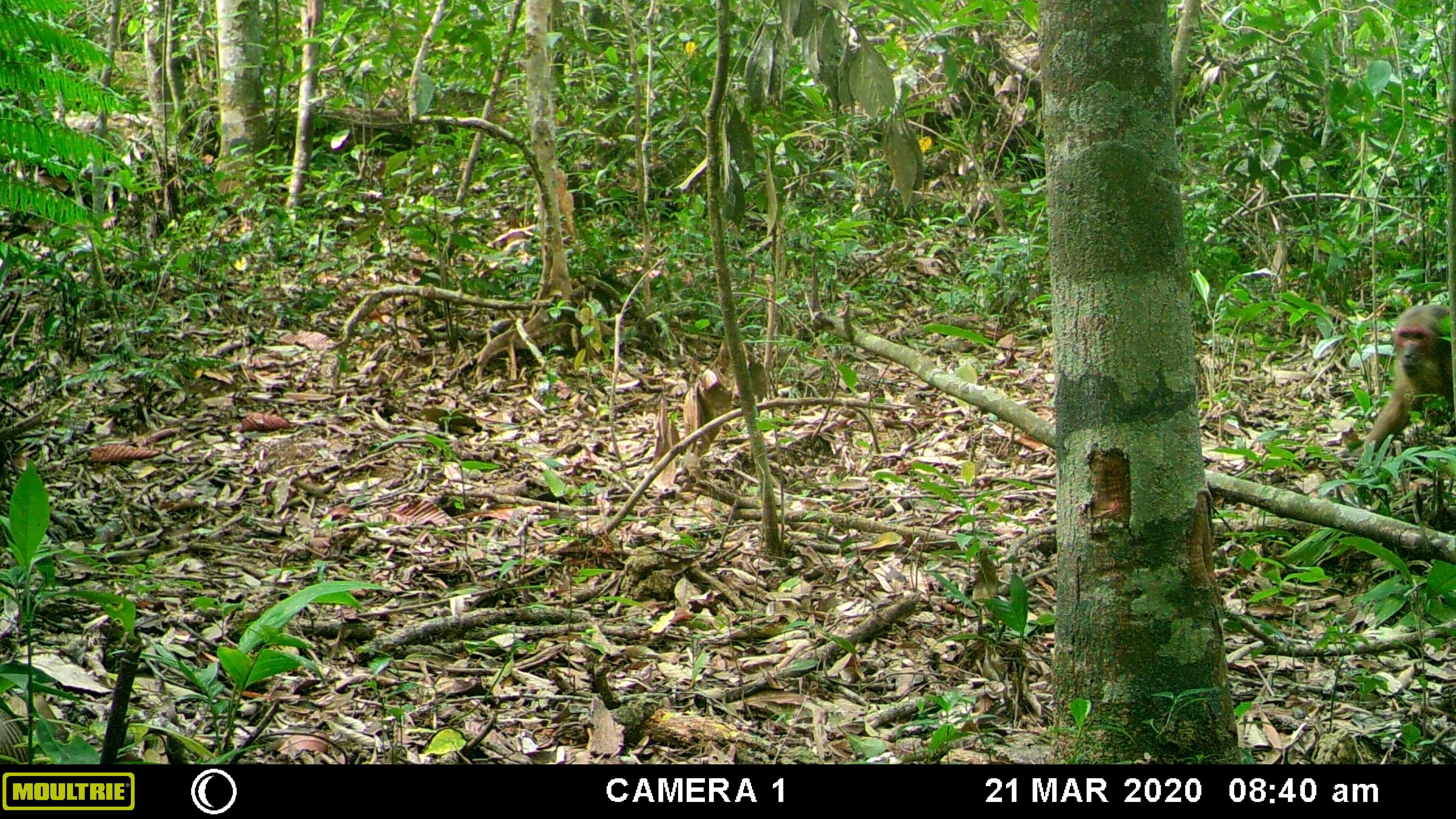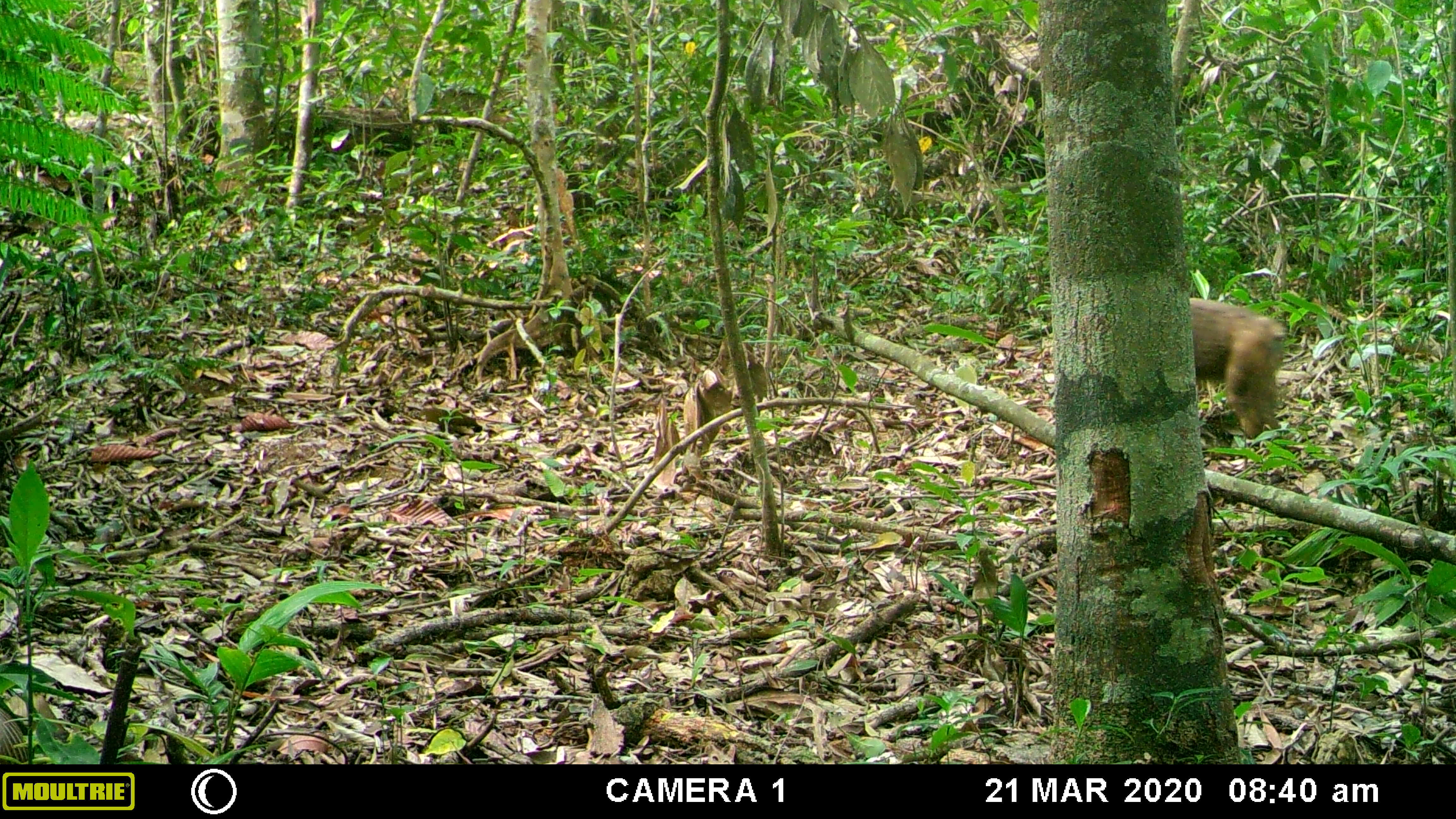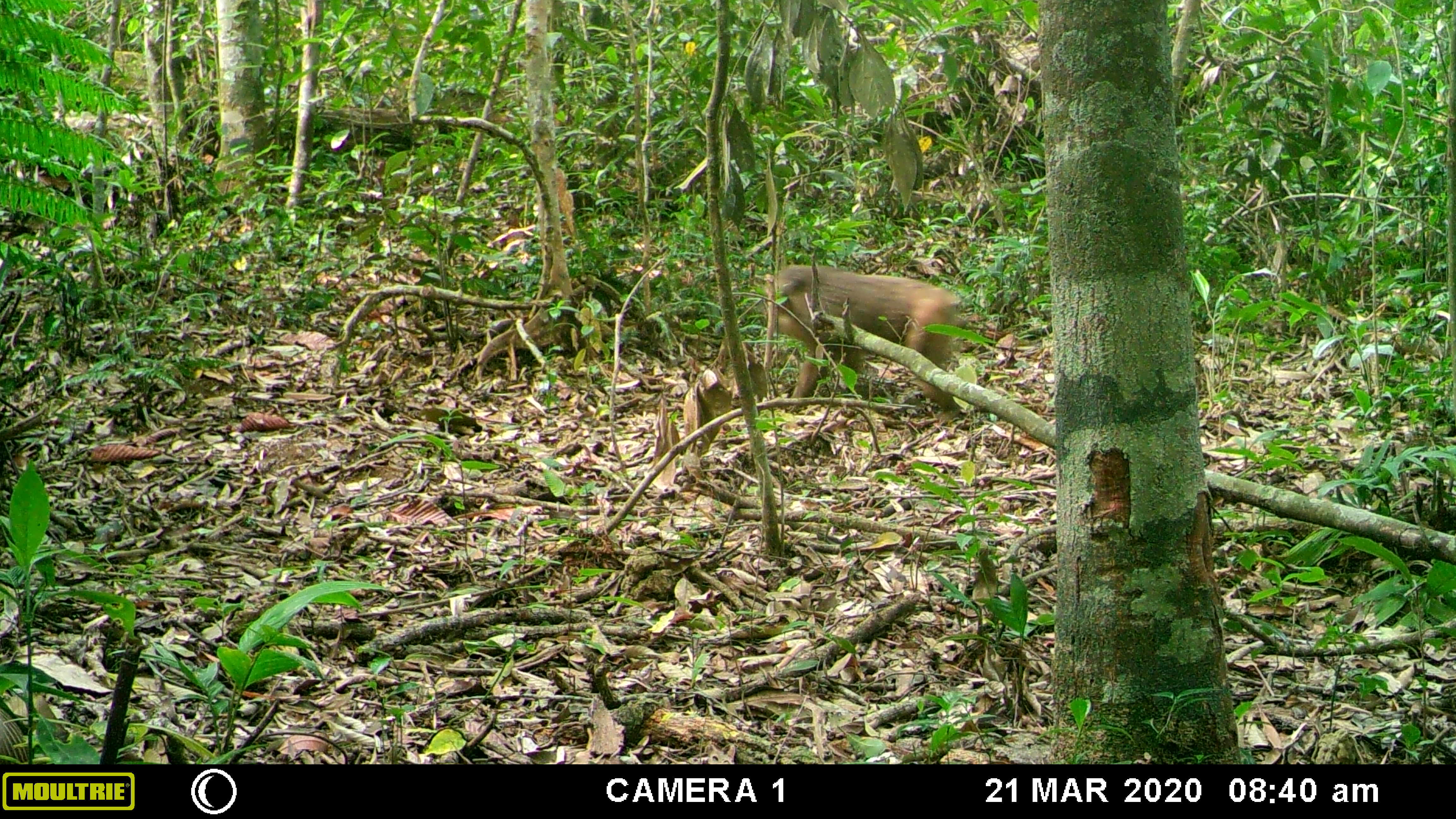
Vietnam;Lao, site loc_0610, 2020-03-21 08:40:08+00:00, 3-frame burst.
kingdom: Animalia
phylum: Chordata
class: Mammalia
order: Primates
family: Cercopithecidae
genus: Macaca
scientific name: Macaca arctoides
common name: stump-tailed macaque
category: stump tailed macaque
Stump tailed macaque (stump-tailed macaque) (Macaca arctoides). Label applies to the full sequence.